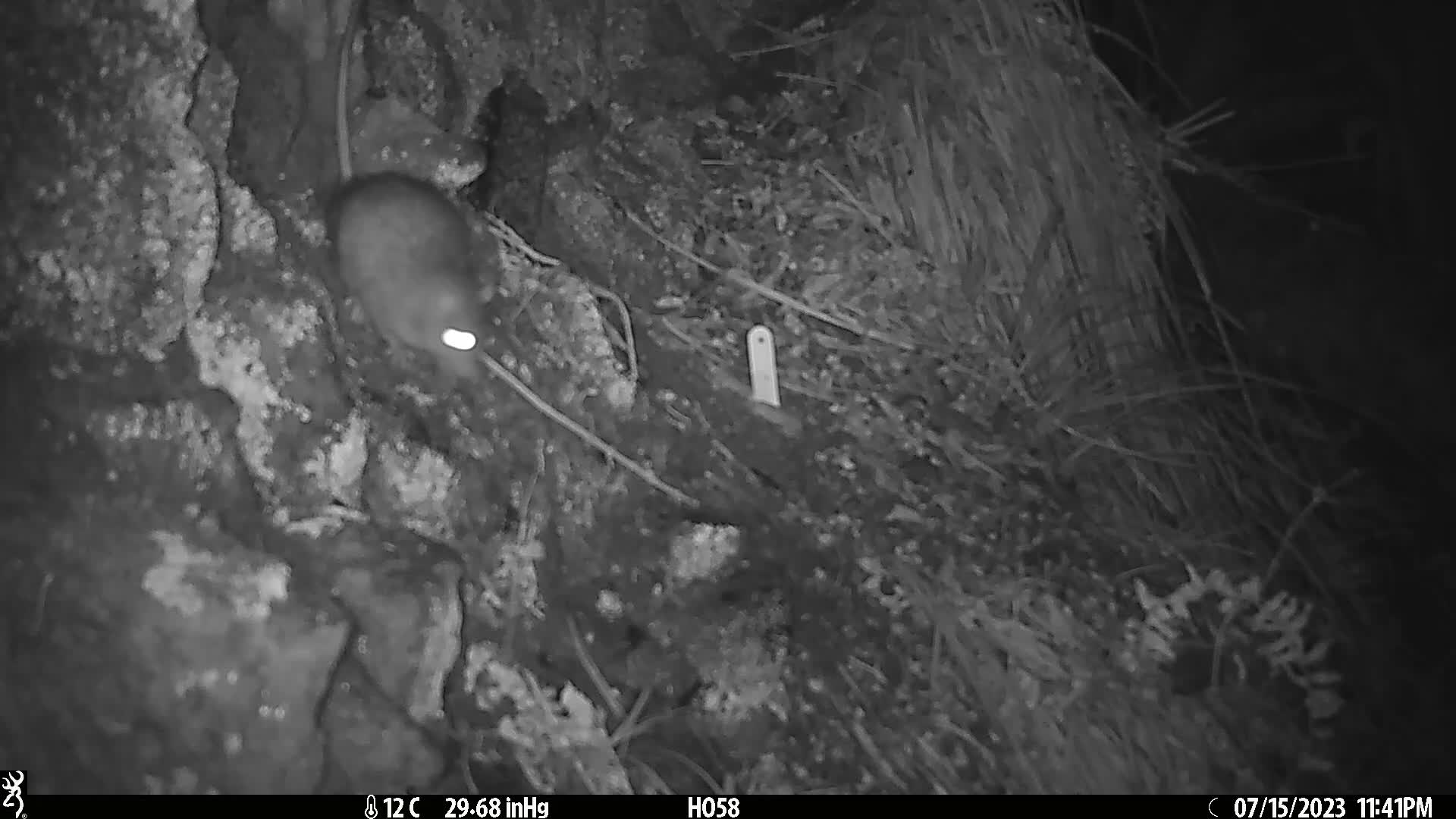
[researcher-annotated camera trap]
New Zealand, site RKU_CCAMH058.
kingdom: Animalia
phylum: Chordata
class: Mammalia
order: Rodentia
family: Muridae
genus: Rattus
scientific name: Rattus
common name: rat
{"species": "rat (Rattus)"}